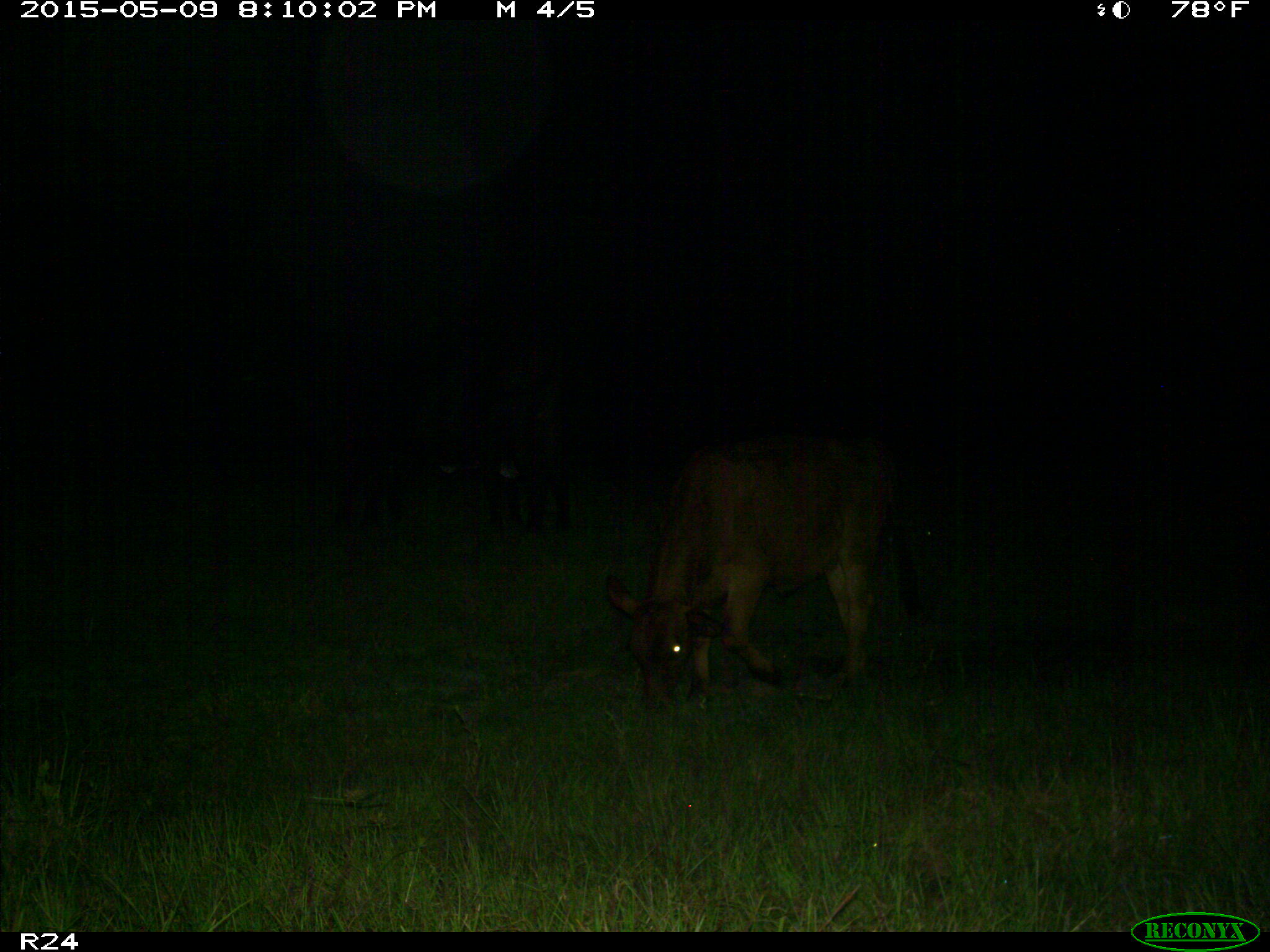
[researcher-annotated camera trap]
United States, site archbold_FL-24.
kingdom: Animalia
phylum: Chordata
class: Mammalia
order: Artiodactyla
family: Bovidae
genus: Bos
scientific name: Bos taurus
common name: domestic cow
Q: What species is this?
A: Bos taurus (domestic cow).